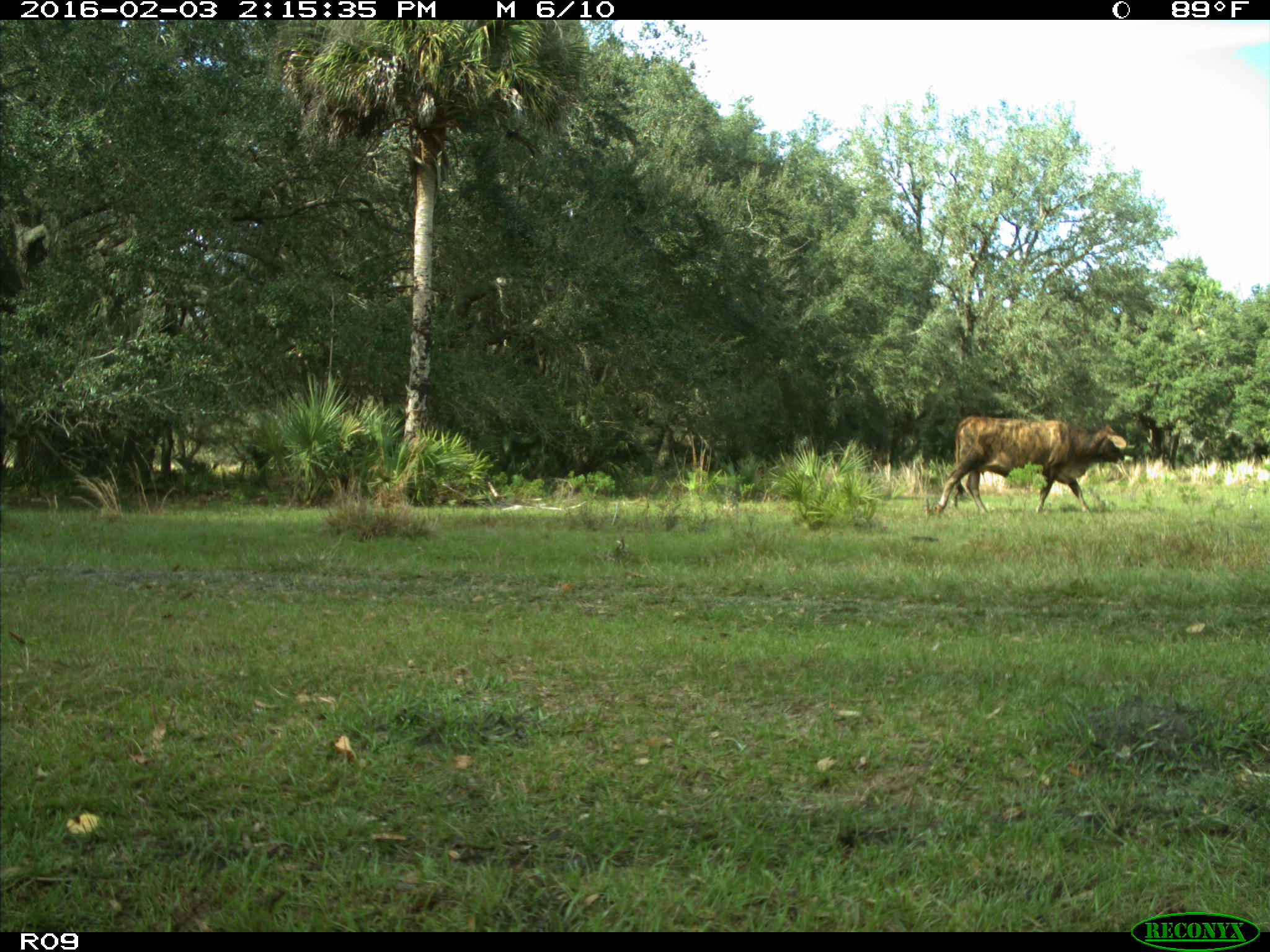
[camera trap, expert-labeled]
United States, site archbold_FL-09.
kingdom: Animalia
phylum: Chordata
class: Mammalia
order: Artiodactyla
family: Bovidae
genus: Bos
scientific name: Bos taurus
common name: domestic cow